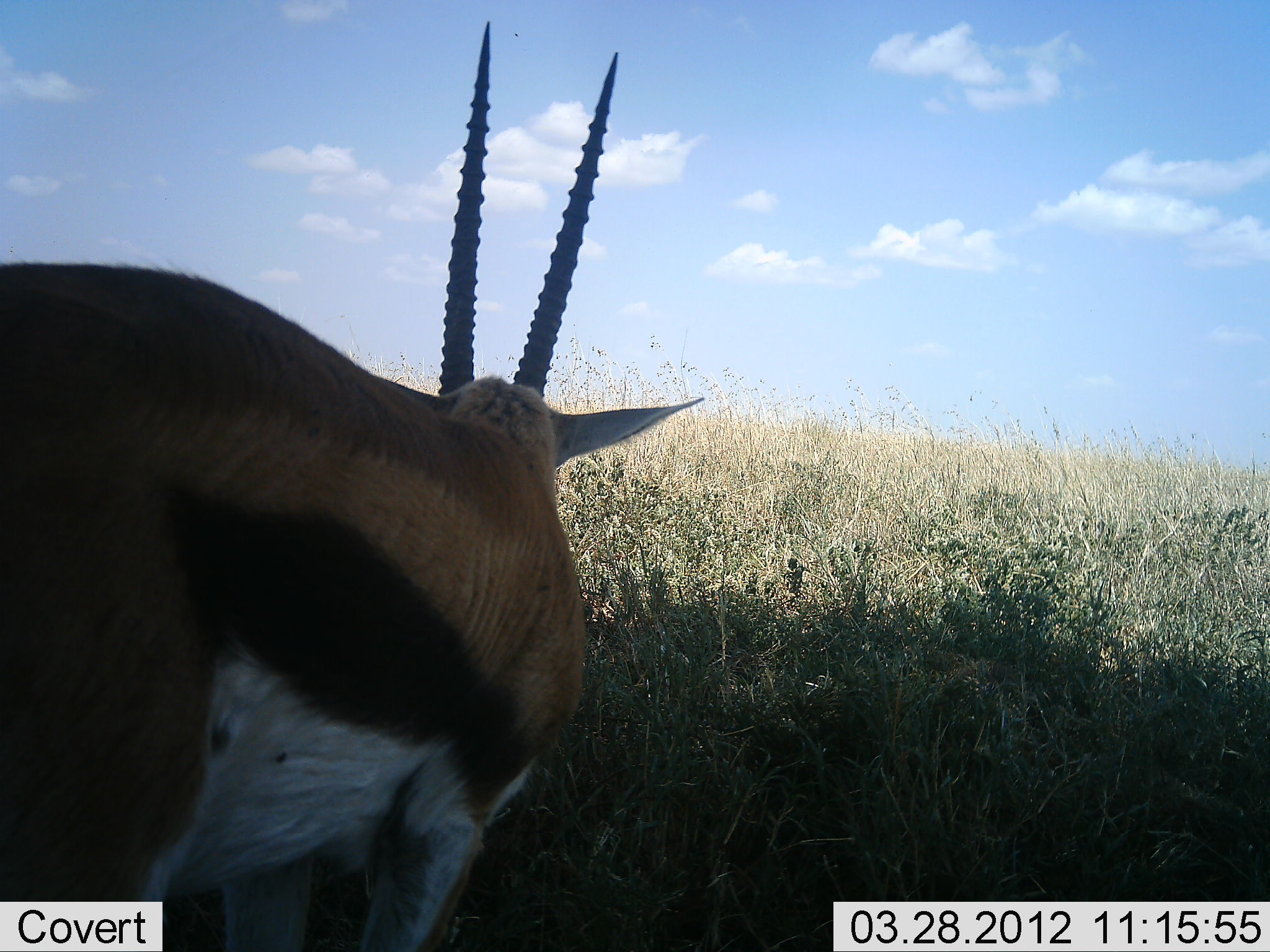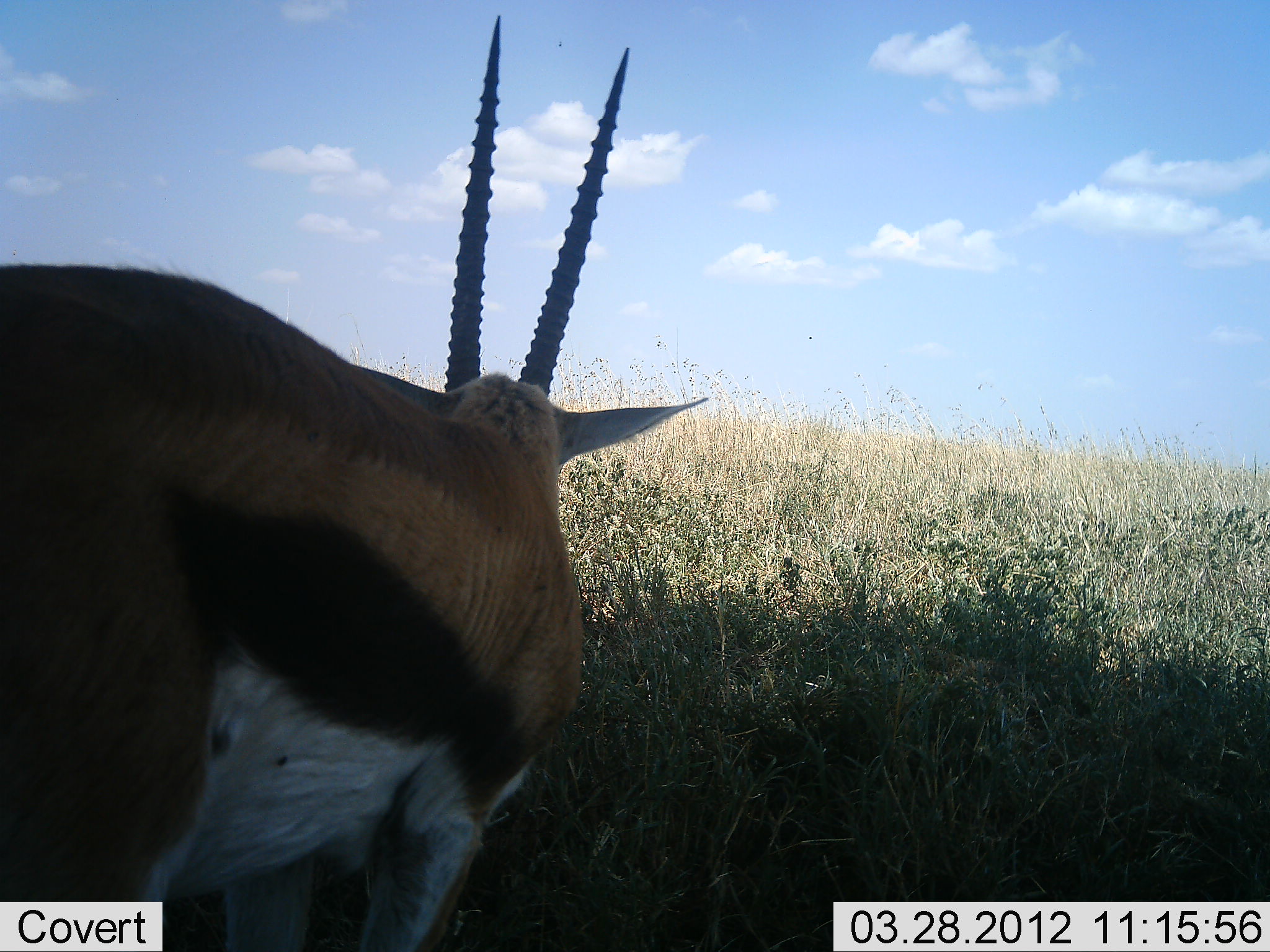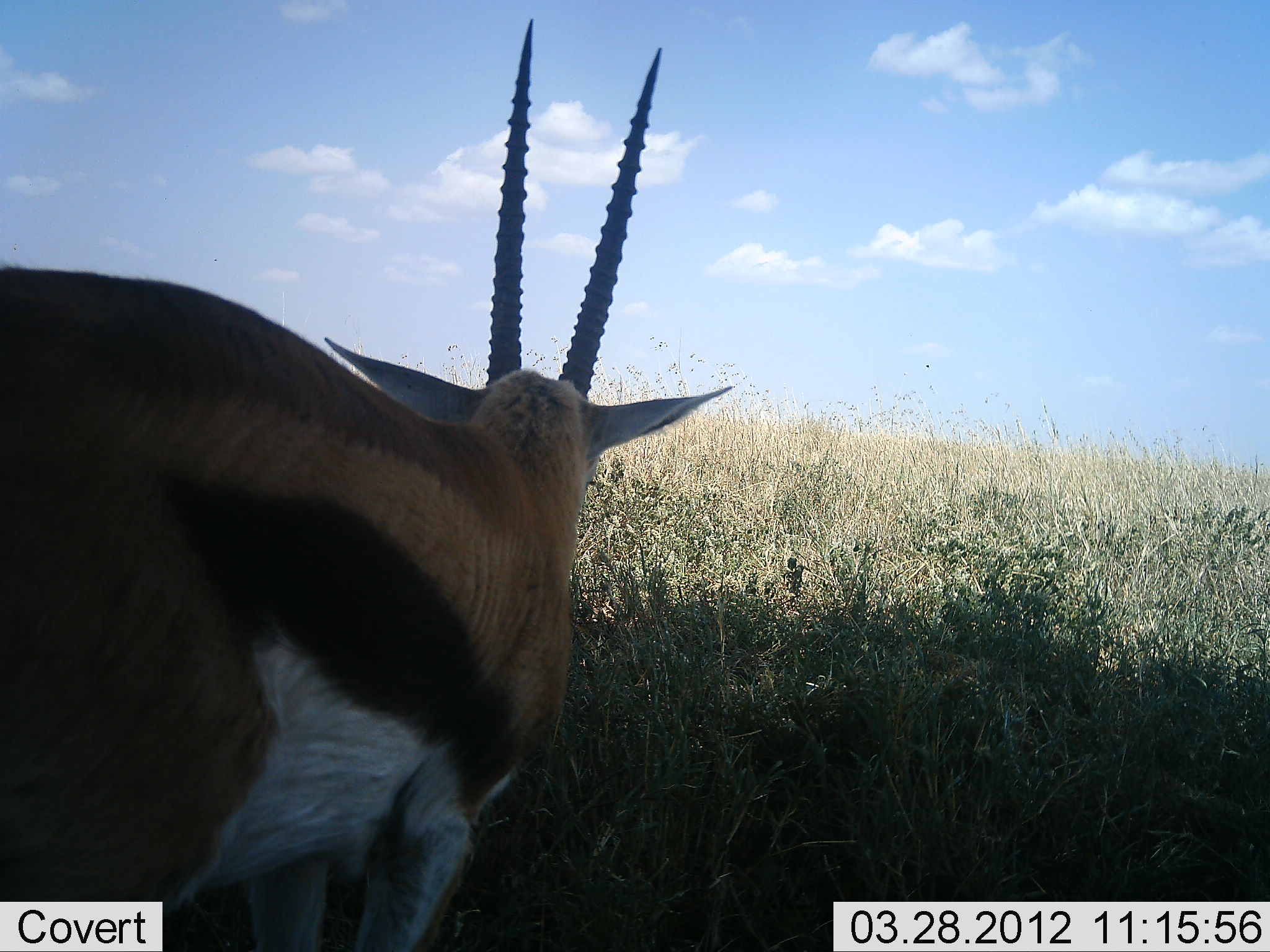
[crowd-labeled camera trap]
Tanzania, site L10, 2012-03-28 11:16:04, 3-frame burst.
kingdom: Animalia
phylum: Chordata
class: Mammalia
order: Artiodactyla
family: Bovidae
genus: Eudorcas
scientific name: Eudorcas thomsonii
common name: thomson's gazelle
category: gazellethomsons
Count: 1.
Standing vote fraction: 75%.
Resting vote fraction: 8%.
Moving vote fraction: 0%.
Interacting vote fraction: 0%.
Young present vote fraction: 0%.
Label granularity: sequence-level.